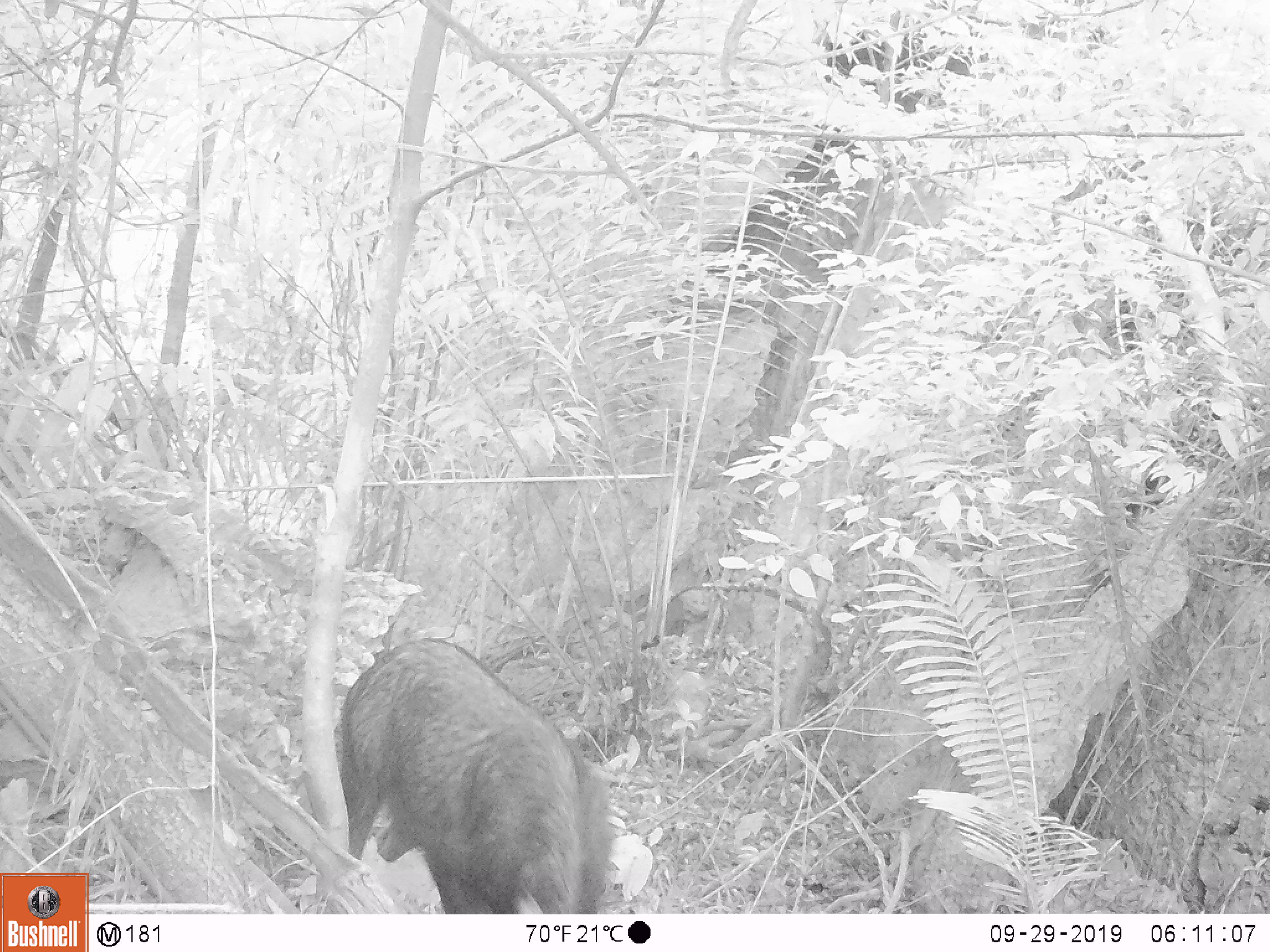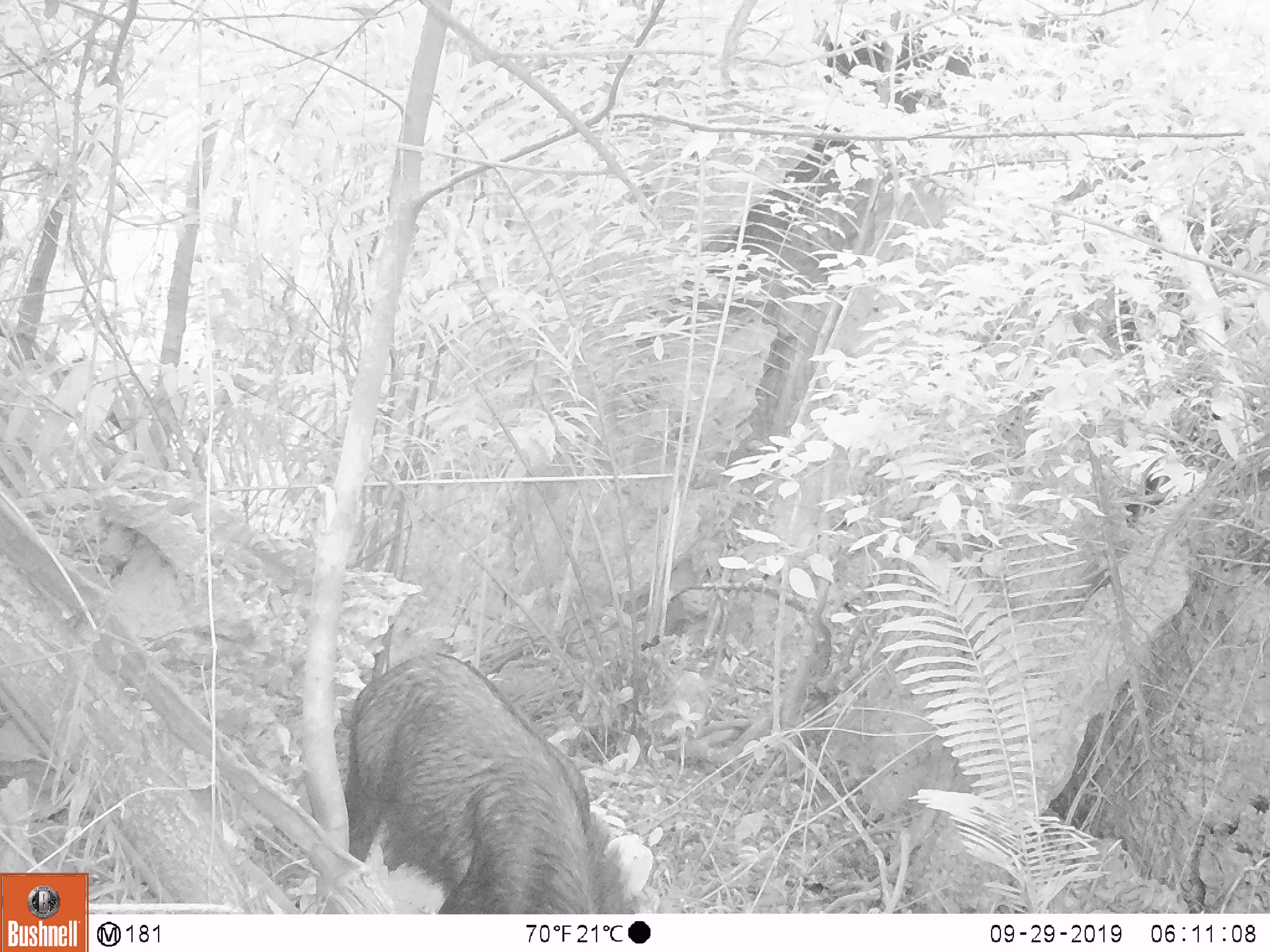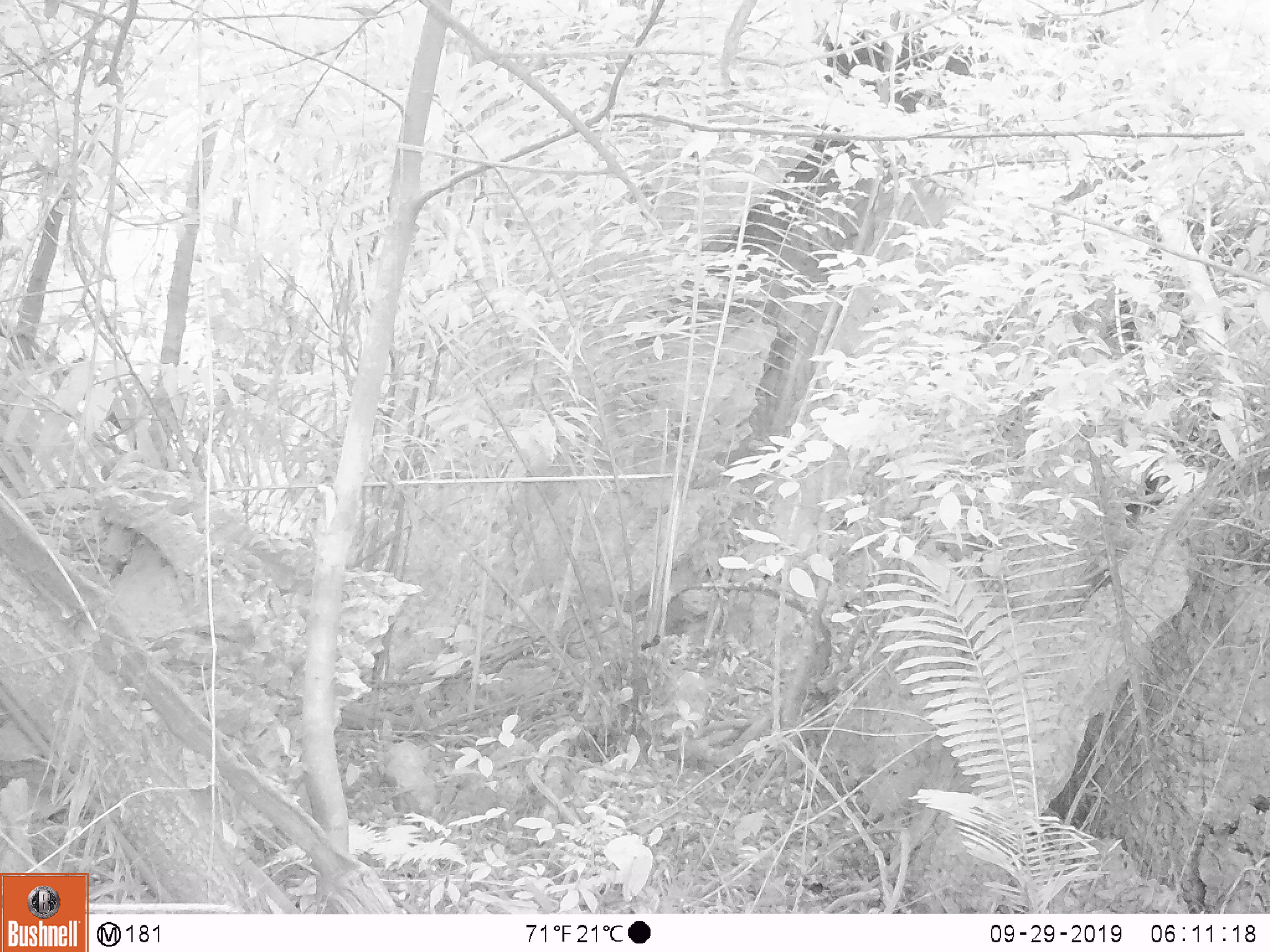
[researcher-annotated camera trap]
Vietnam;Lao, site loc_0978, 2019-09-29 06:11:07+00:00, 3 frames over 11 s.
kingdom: Animalia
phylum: Chordata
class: Mammalia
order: Artiodactyla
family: Bovidae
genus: Capricornis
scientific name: Capricornis sumatraensis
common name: chinese serow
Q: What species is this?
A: Chinese serow (Capricornis sumatraensis).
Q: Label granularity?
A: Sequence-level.